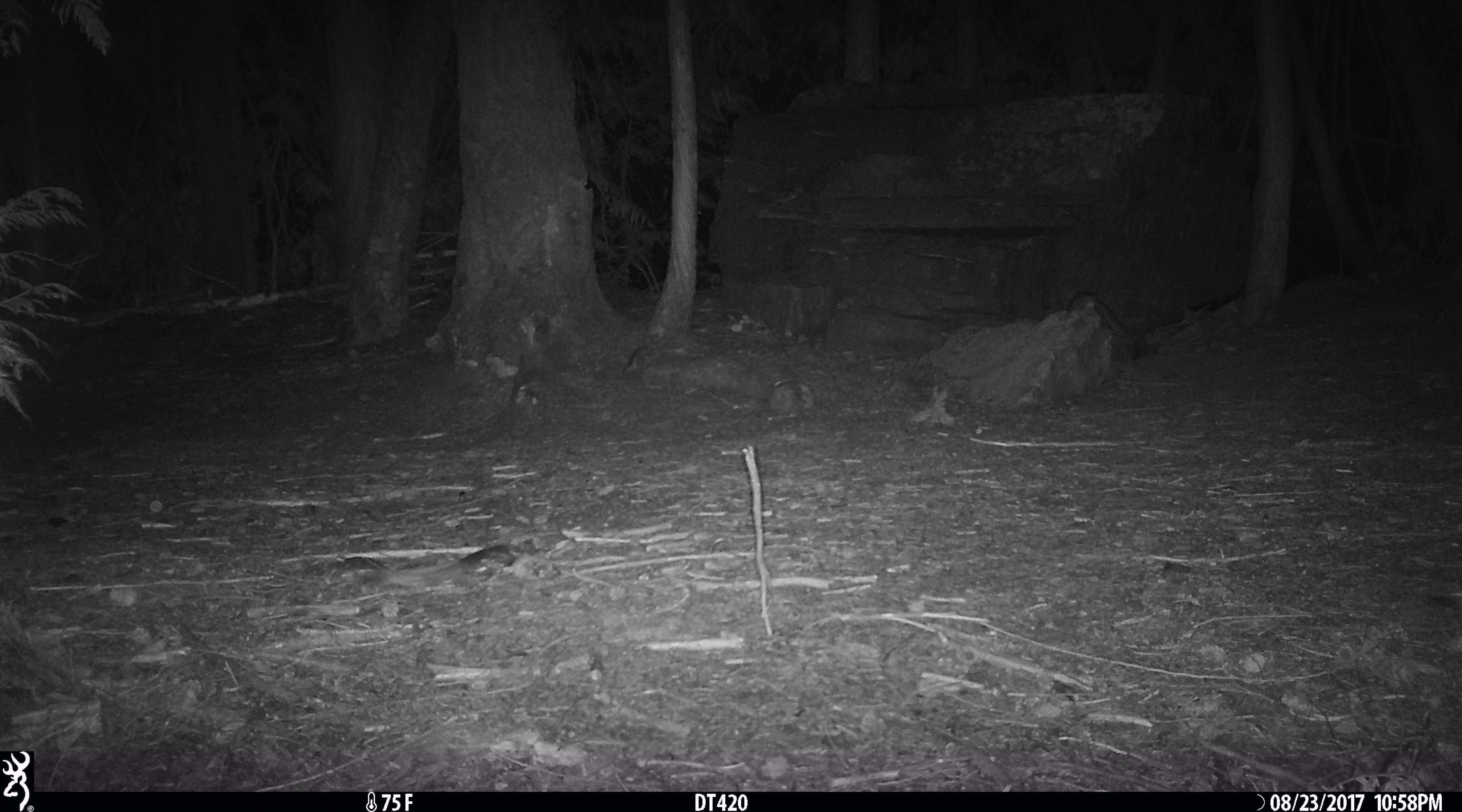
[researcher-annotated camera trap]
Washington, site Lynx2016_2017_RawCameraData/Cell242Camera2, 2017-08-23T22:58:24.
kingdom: Animalia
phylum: Chordata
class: Mammalia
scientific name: Mammalia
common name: small mammal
Small mammal (Mammalia). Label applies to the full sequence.